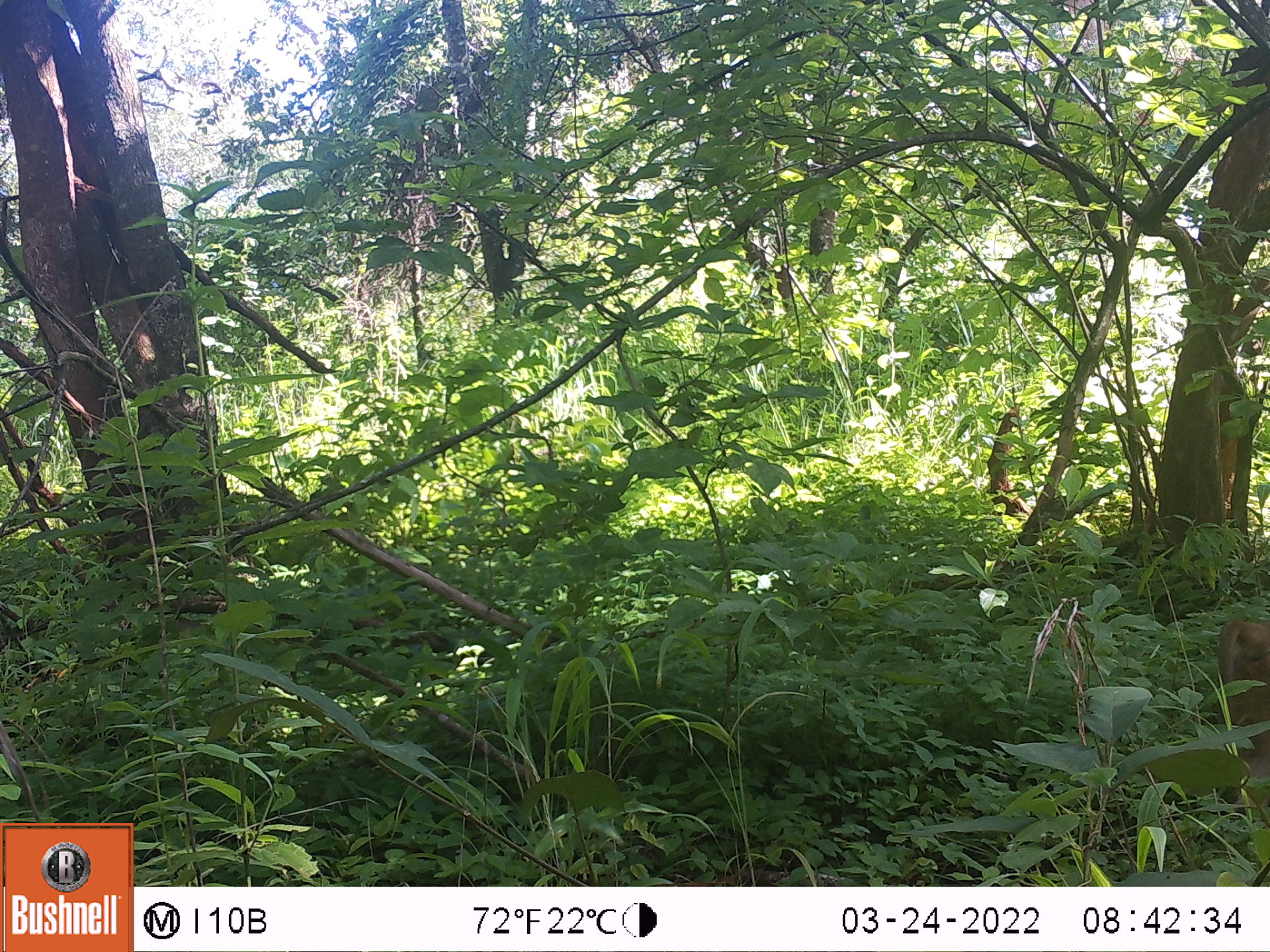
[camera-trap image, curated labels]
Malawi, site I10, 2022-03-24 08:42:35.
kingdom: Animalia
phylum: Chordata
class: Mammalia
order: Primates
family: Cercopithecidae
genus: Papio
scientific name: Papio cynocephalus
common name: yellow baboon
Yellow baboon (Papio cynocephalus), count 1.